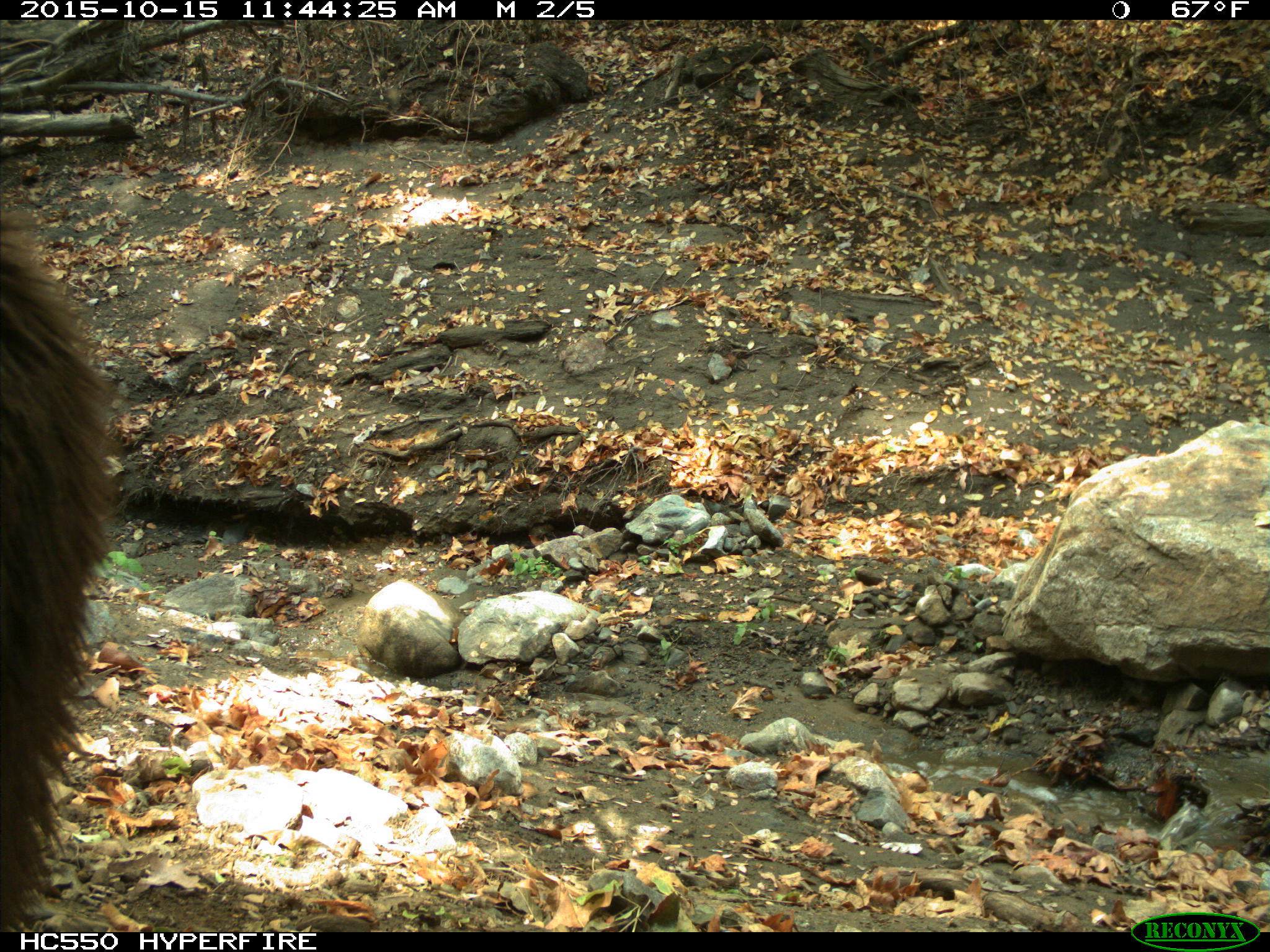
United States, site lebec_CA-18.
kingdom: Animalia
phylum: Chordata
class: Mammalia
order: Carnivora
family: Ursidae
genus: Ursus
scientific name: Ursus americanus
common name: american black bear